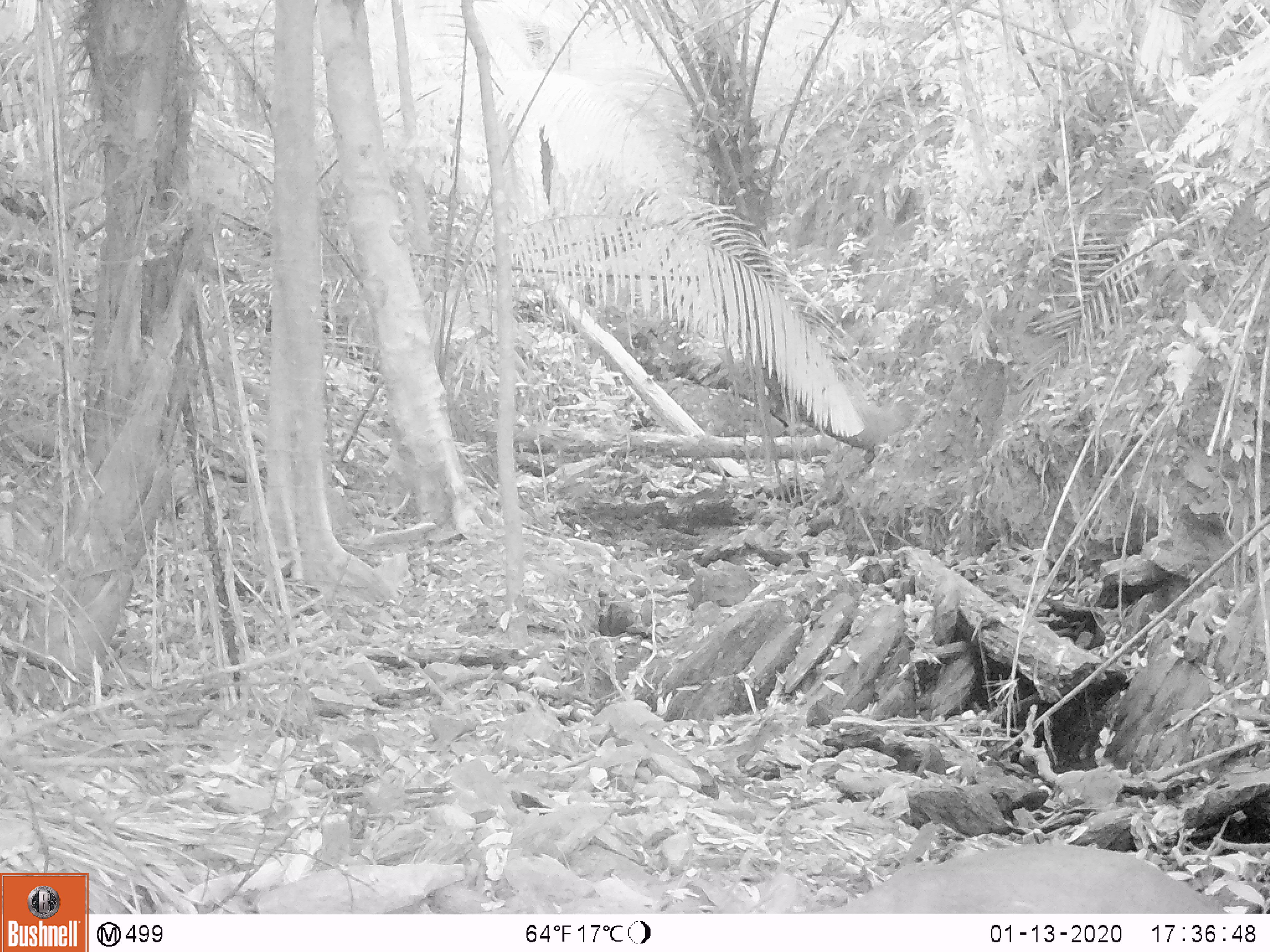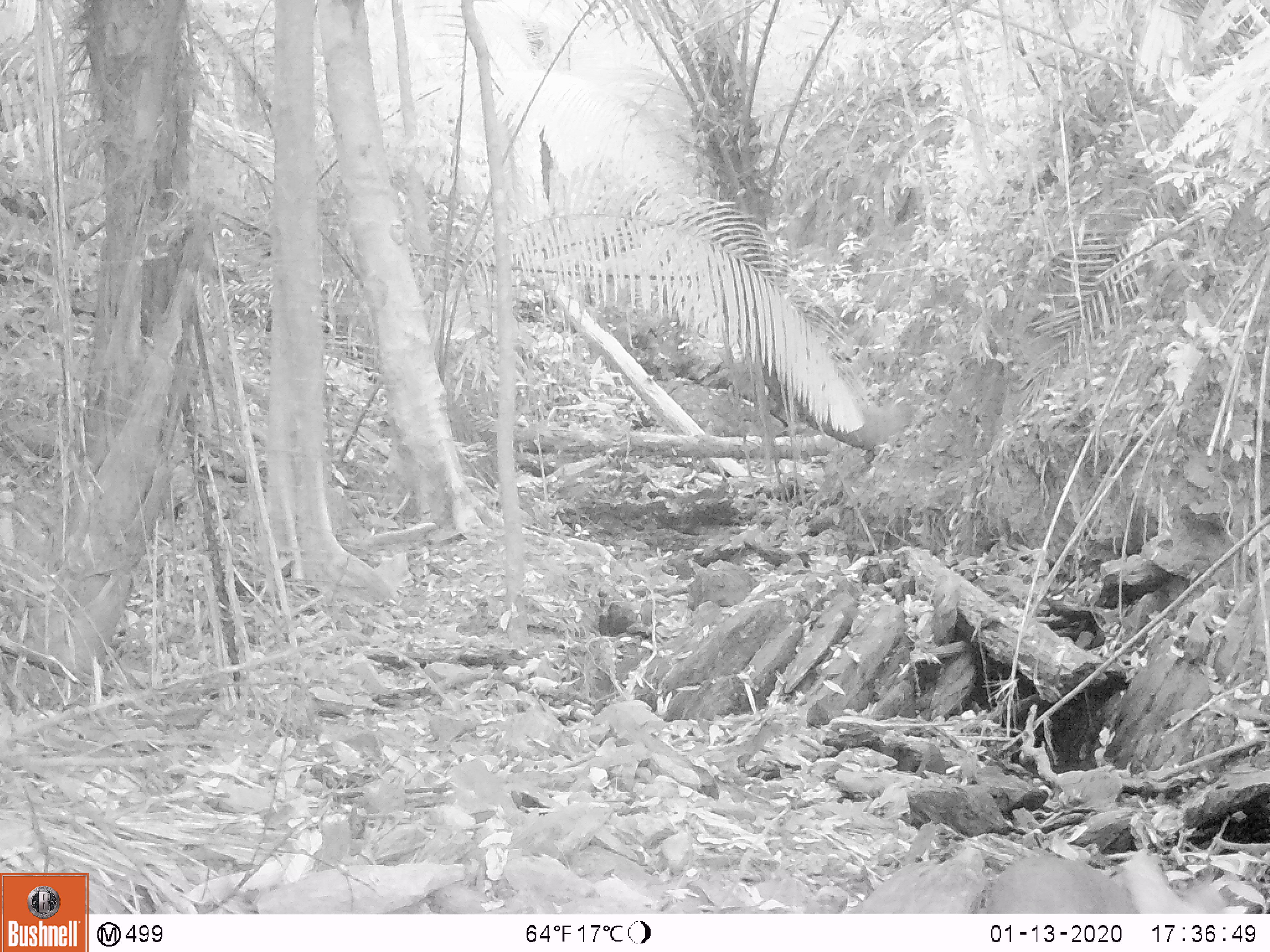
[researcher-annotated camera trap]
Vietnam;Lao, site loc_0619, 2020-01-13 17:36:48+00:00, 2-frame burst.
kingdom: Animalia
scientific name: Animalia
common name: animal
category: unidentified animal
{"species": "unidentified animal (animal) (Animalia)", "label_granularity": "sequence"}